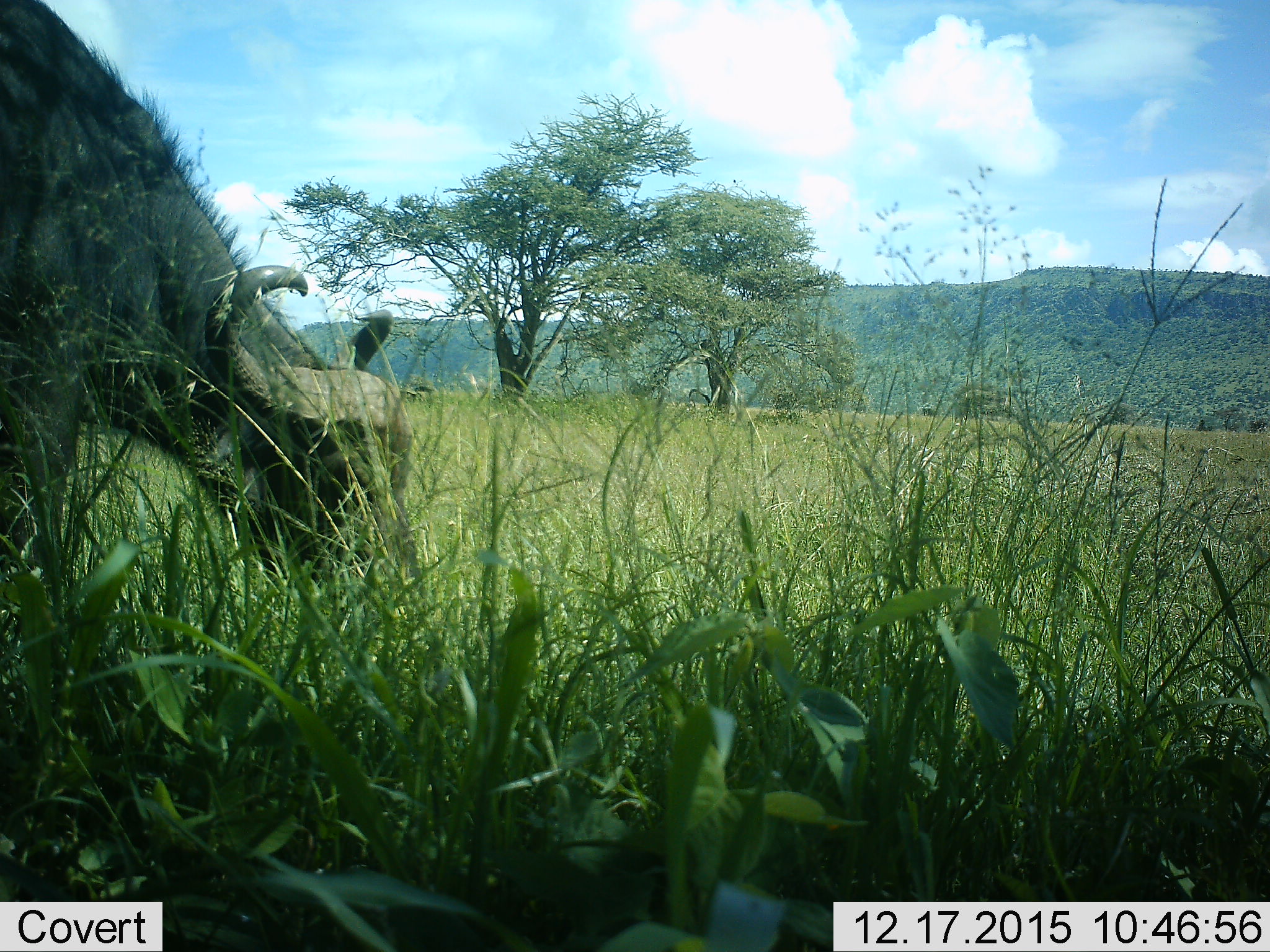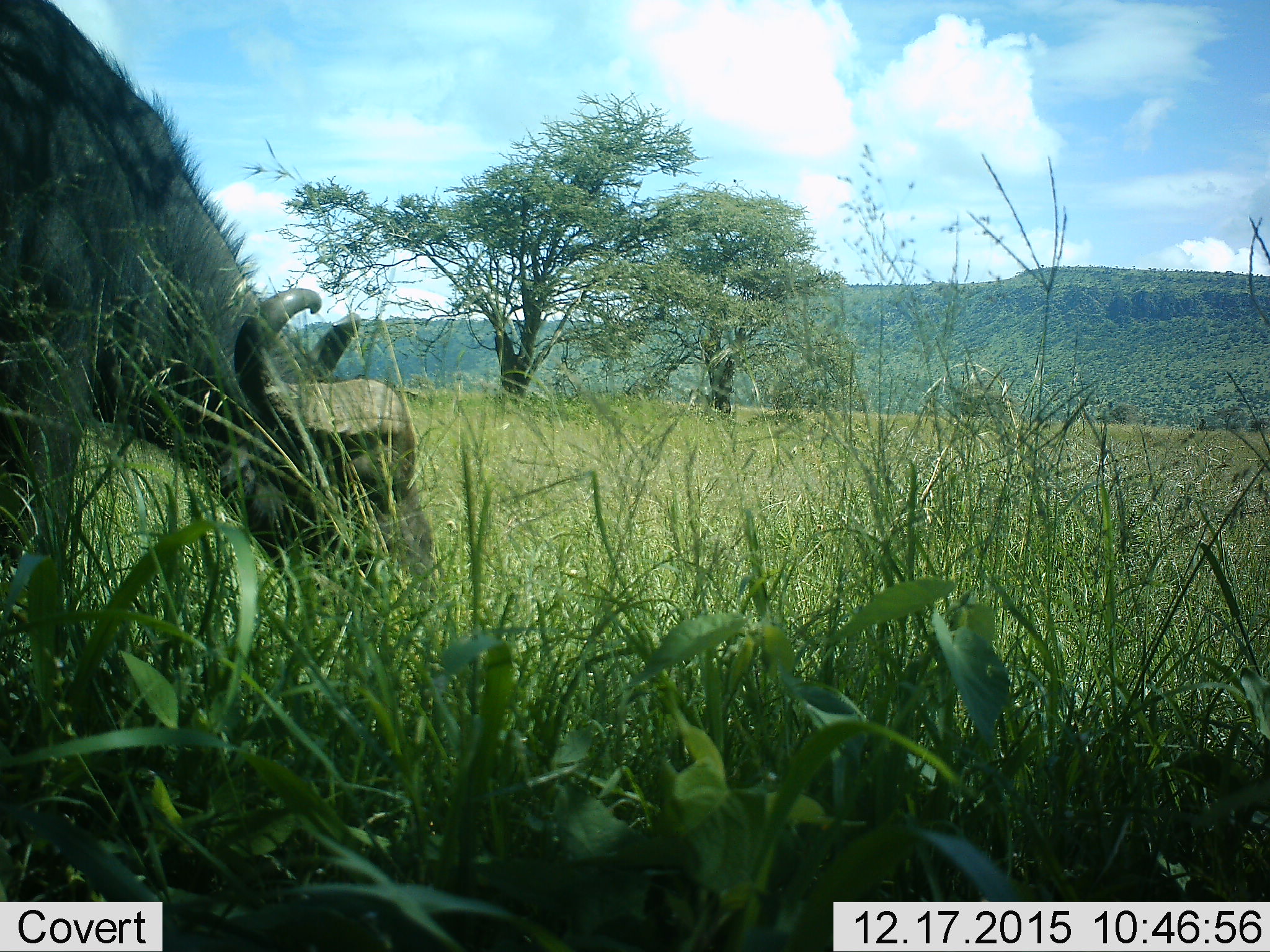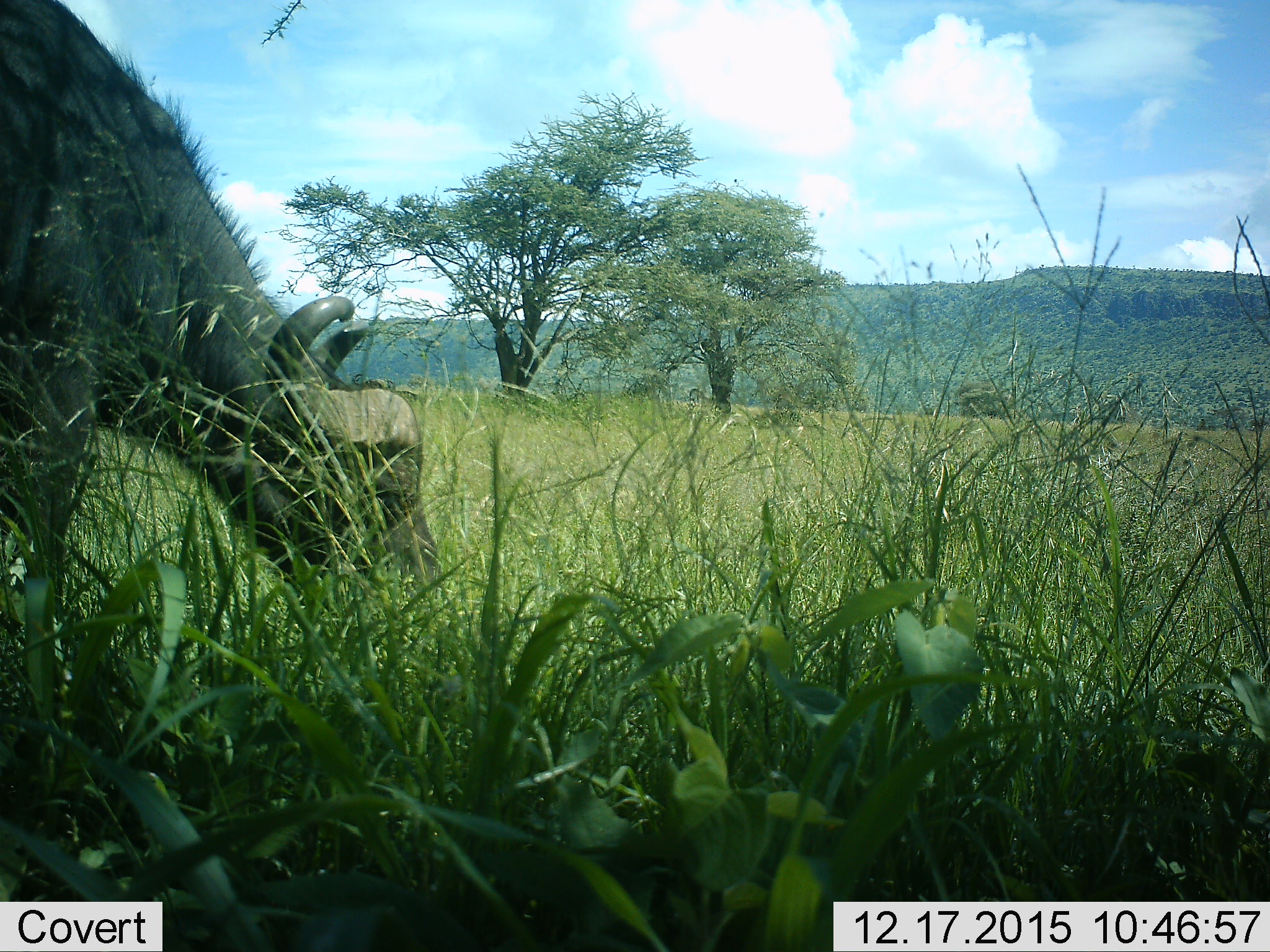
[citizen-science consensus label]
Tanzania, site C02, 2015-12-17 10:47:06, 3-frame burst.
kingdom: Animalia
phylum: Chordata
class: Mammalia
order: Artiodactyla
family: Bovidae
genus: Syncerus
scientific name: Syncerus caffer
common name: cape buffalo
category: buffalo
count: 1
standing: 6%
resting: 0%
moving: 12%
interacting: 0%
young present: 6%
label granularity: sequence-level